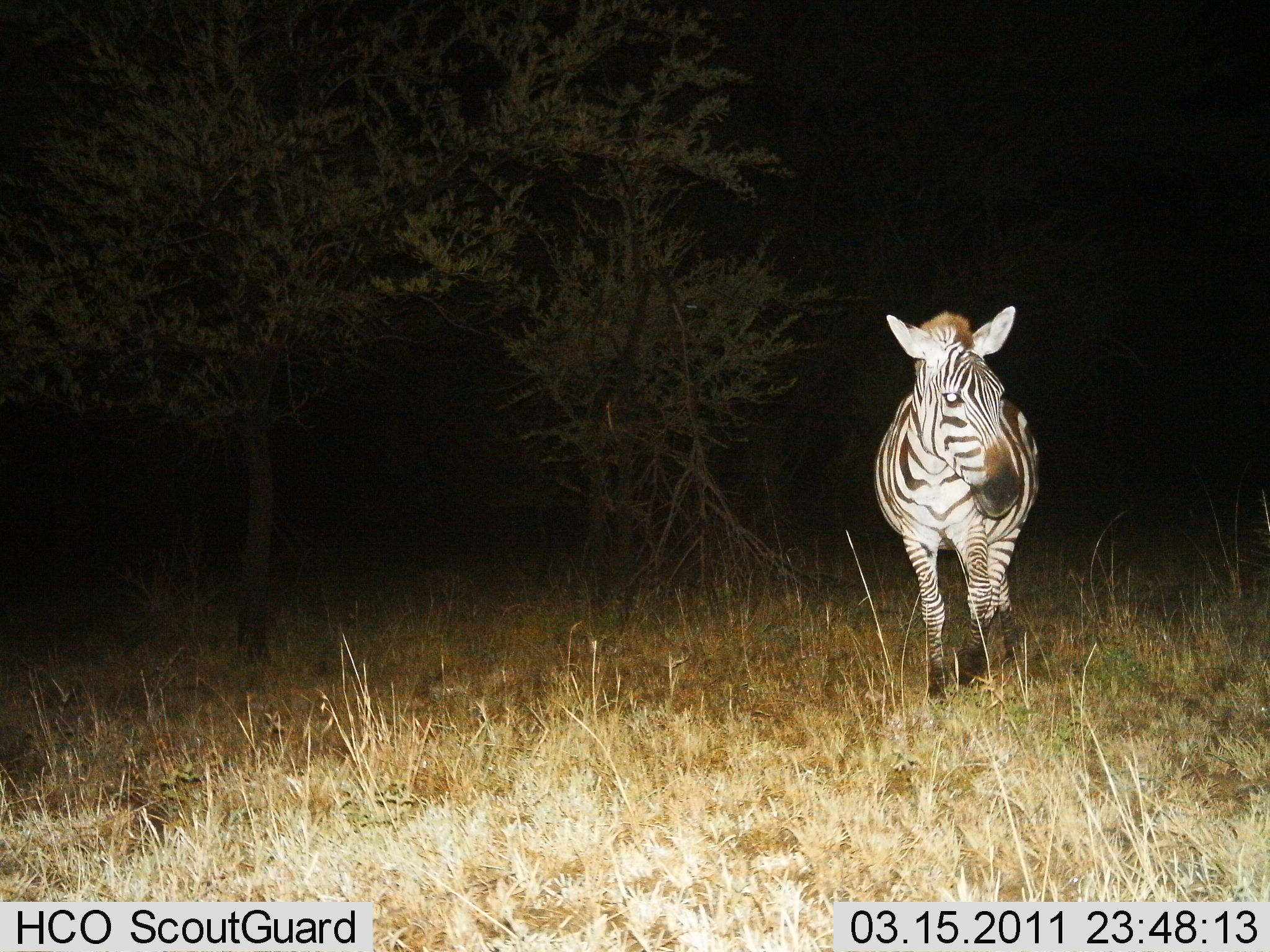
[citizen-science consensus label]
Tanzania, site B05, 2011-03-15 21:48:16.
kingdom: Animalia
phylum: Chordata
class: Mammalia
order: Perissodactyla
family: Equidae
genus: Equus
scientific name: Equus quagga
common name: plains zebra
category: zebra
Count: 1.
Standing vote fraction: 69%.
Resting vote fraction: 0%.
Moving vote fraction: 31%.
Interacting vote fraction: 0%.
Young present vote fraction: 0%.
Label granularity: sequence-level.